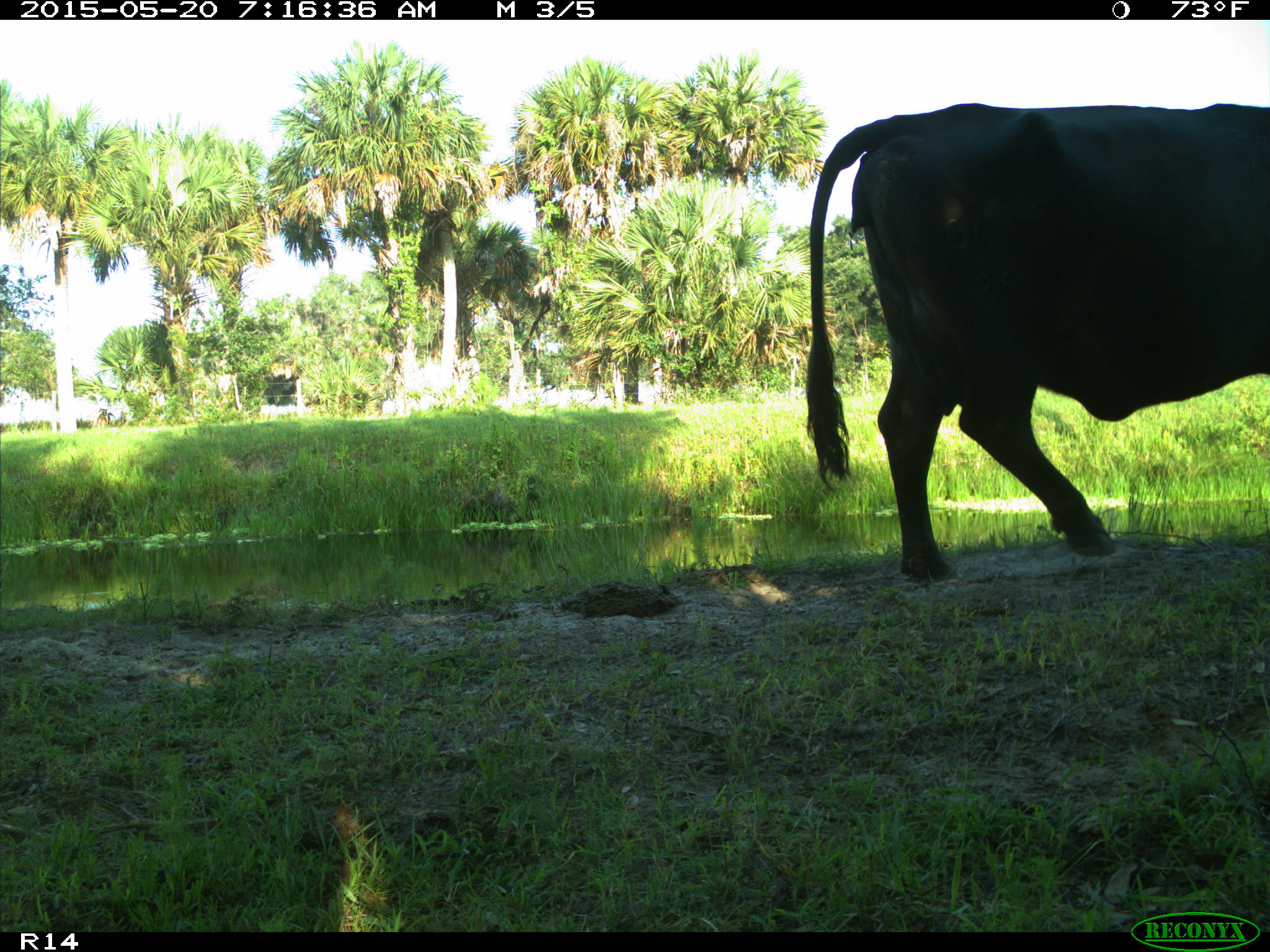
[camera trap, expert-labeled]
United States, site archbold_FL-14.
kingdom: Animalia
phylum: Chordata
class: Mammalia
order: Artiodactyla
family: Bovidae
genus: Bos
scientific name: Bos taurus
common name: domestic cow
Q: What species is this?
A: Bos taurus (domestic cow).